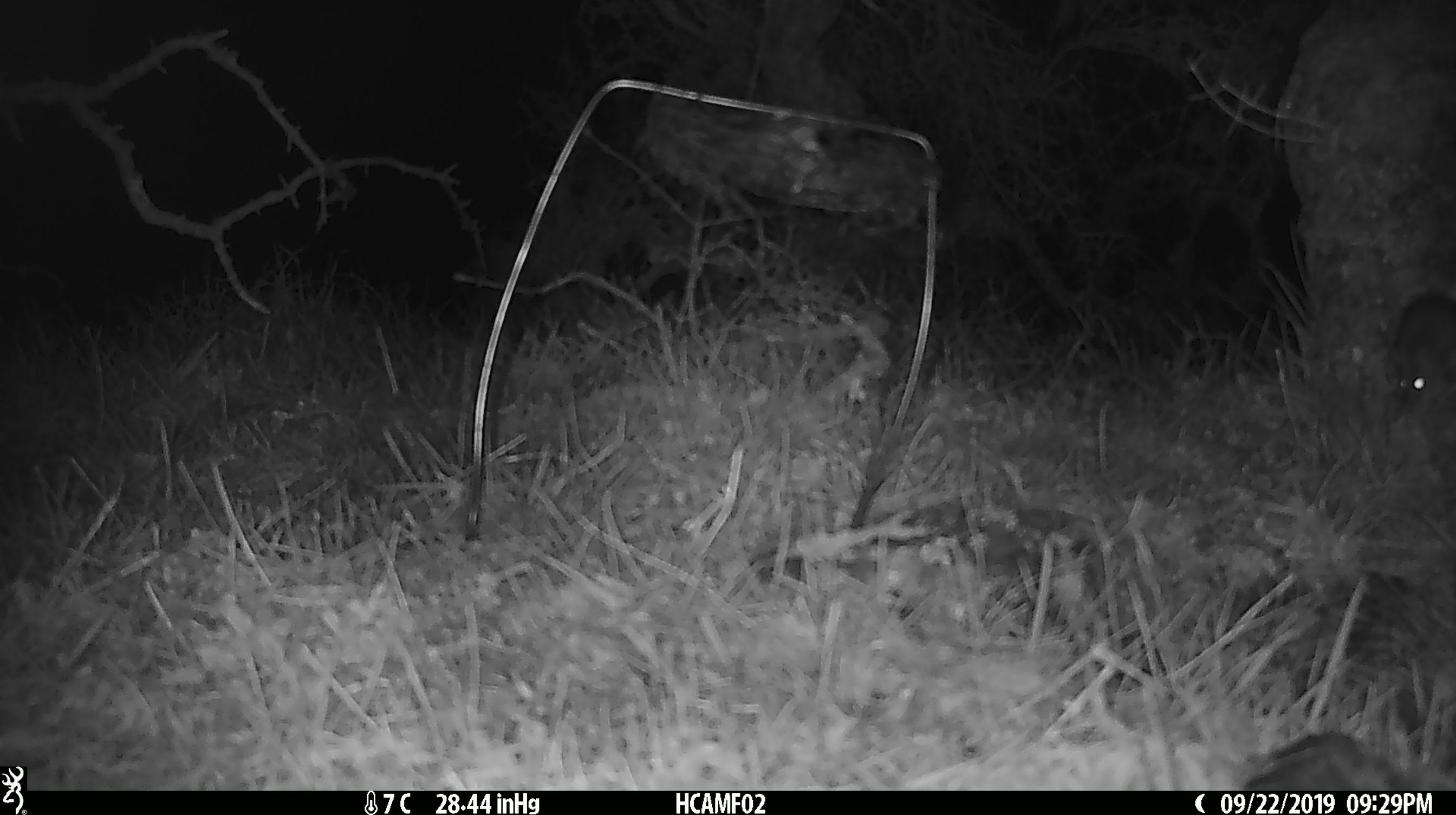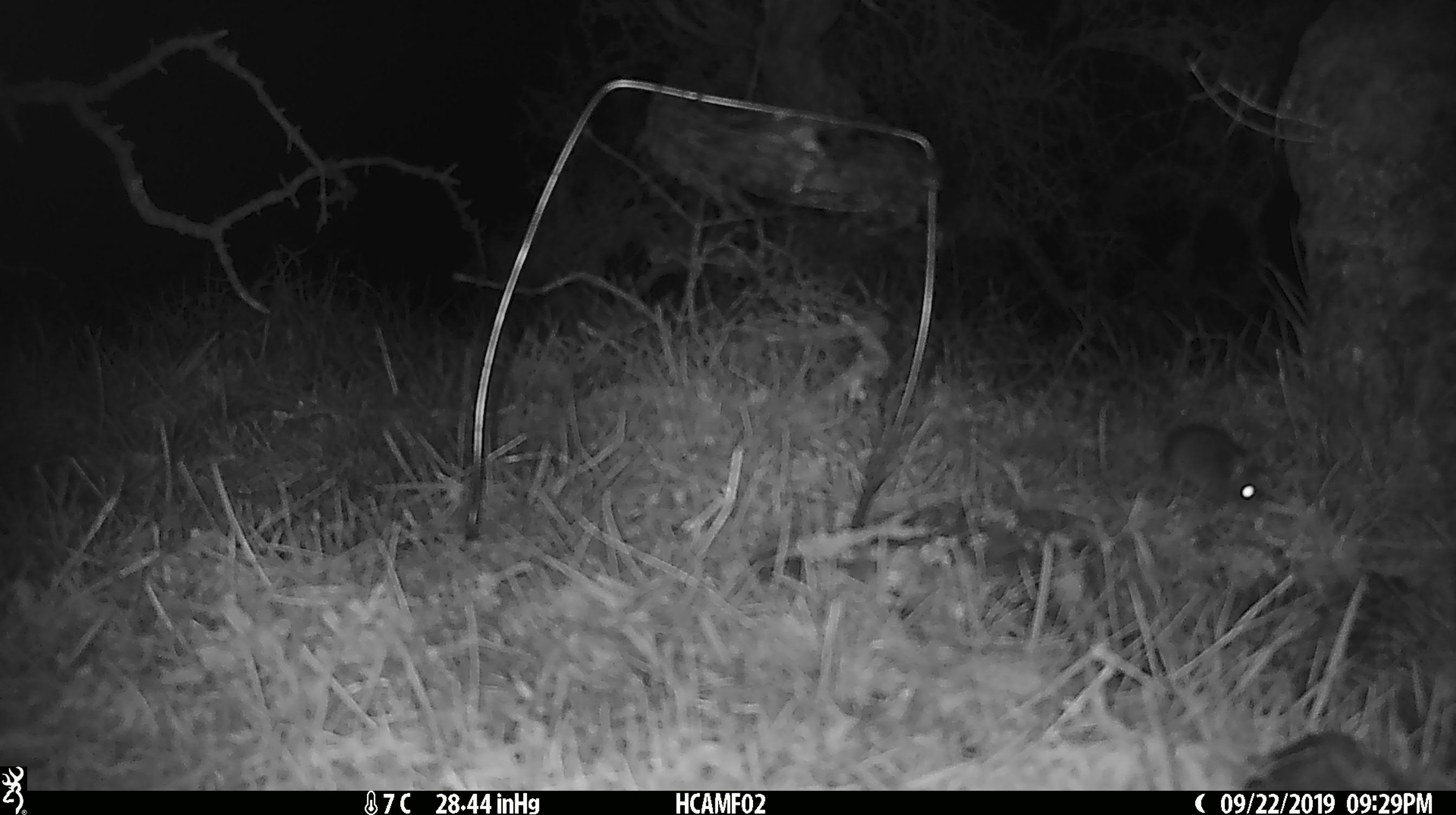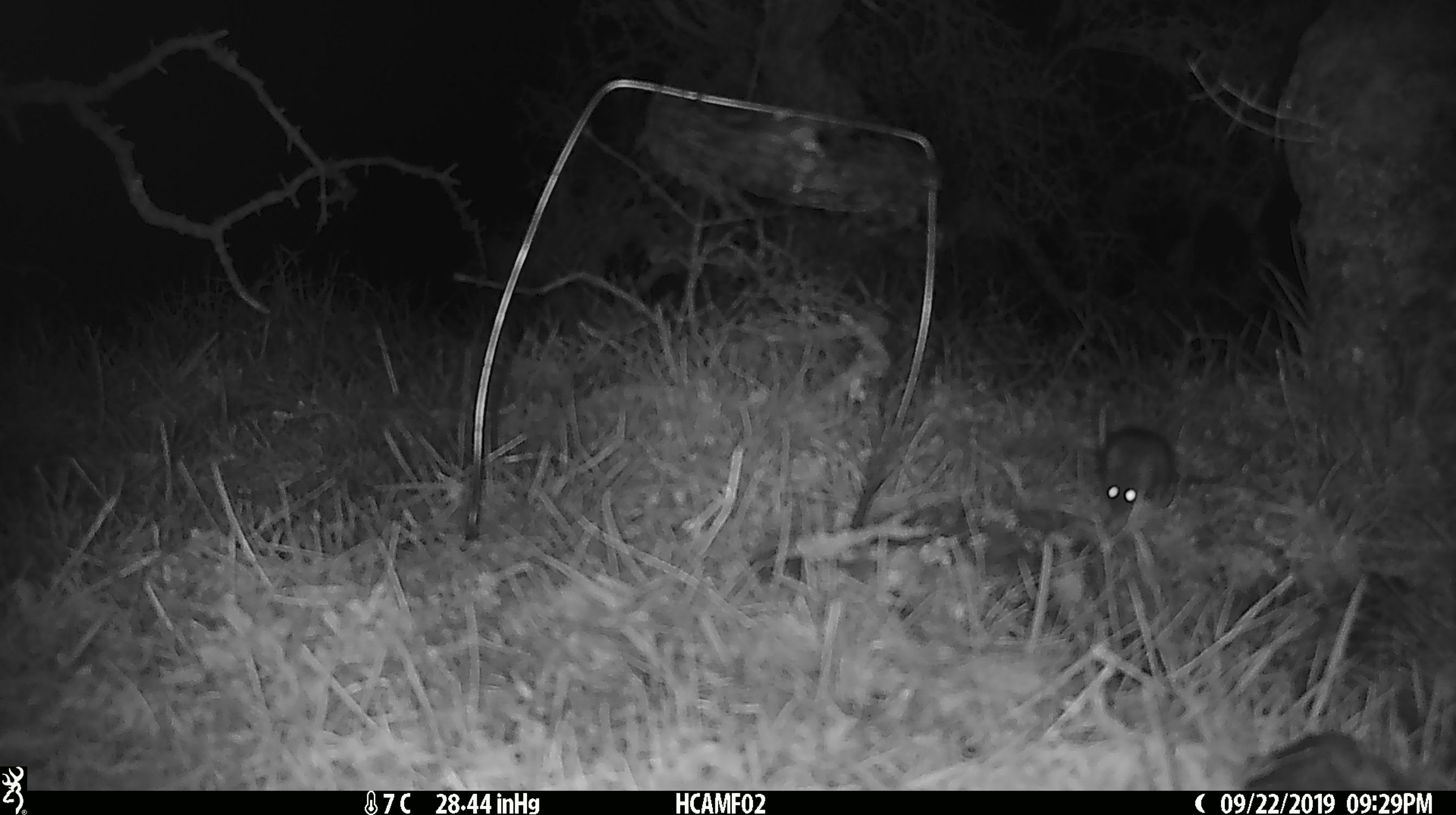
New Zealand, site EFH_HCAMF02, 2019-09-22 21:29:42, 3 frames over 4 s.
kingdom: Animalia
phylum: Chordata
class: Mammalia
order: Rodentia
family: Muridae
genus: Mus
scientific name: Mus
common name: mouse